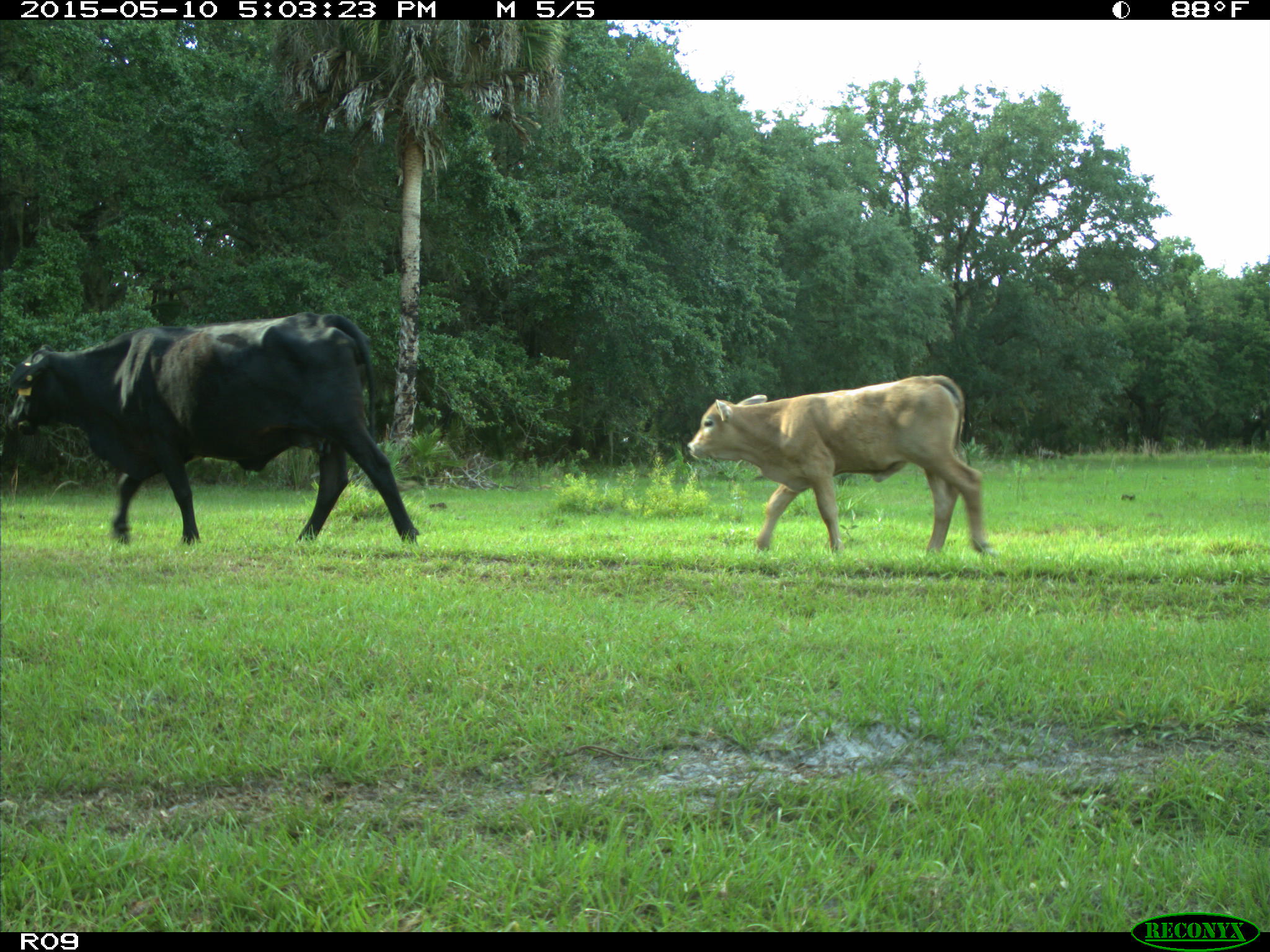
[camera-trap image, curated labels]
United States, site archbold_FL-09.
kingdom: Animalia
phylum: Chordata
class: Mammalia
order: Artiodactyla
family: Bovidae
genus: Bos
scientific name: Bos taurus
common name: domestic cow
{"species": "Bos taurus (domestic cow)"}